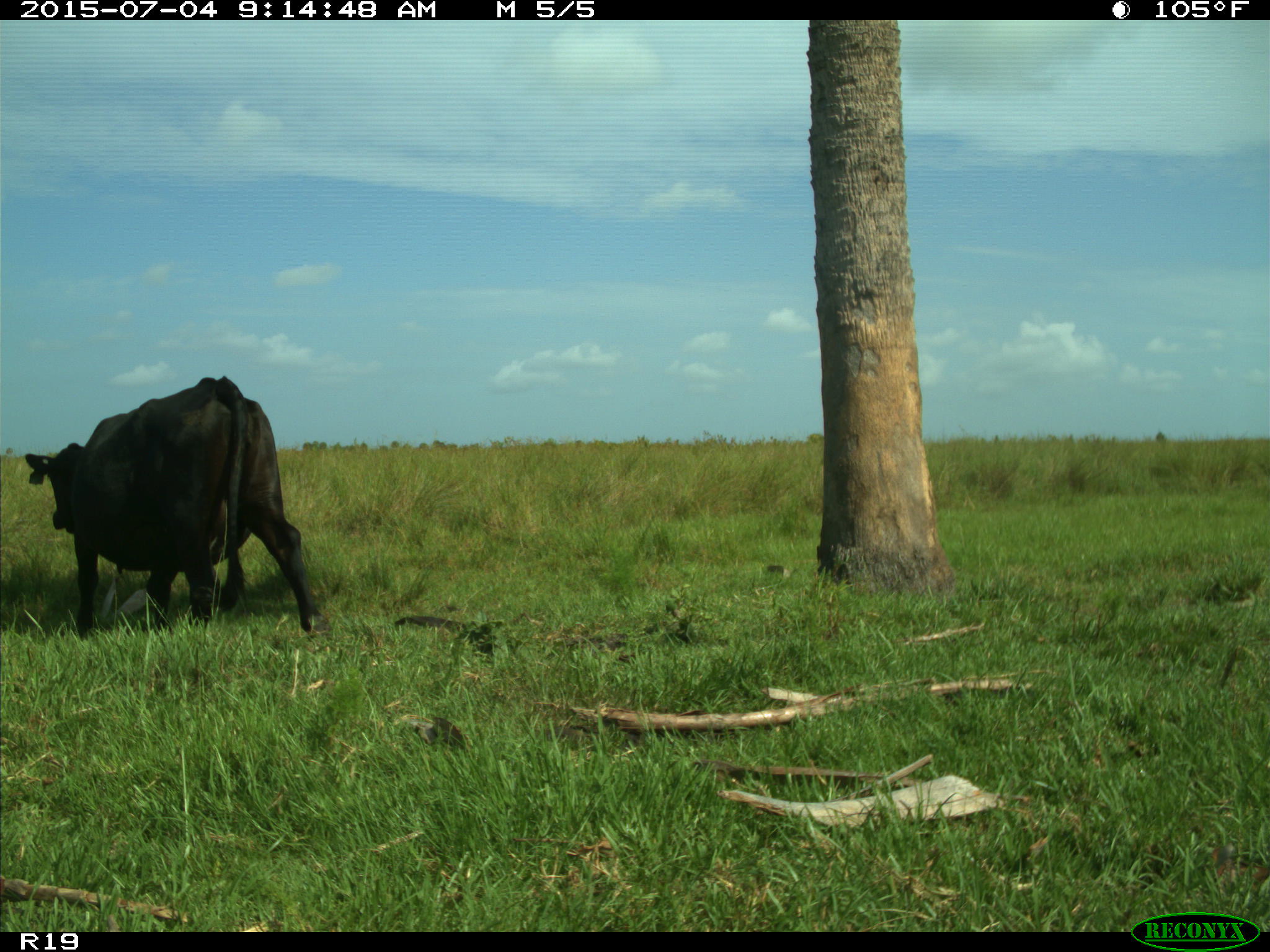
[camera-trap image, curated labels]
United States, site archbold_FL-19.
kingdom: Animalia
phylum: Chordata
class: Mammalia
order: Artiodactyla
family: Bovidae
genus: Bos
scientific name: Bos taurus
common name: domestic cow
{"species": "Bos taurus (domestic cow)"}